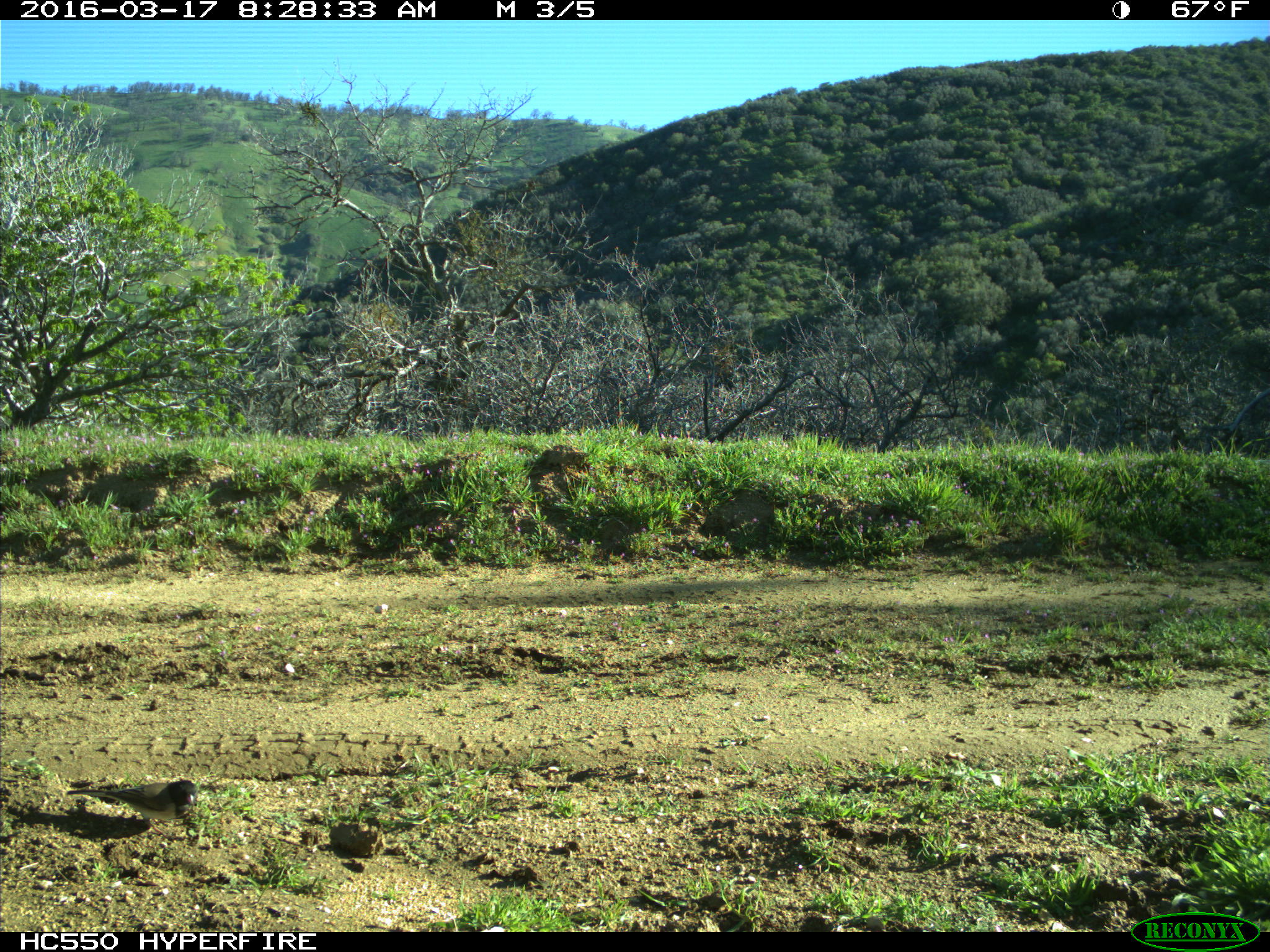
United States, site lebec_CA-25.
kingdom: Animalia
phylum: Chordata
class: Aves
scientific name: Aves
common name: birds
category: unidentified bird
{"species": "unidentified bird (birds) (Aves)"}